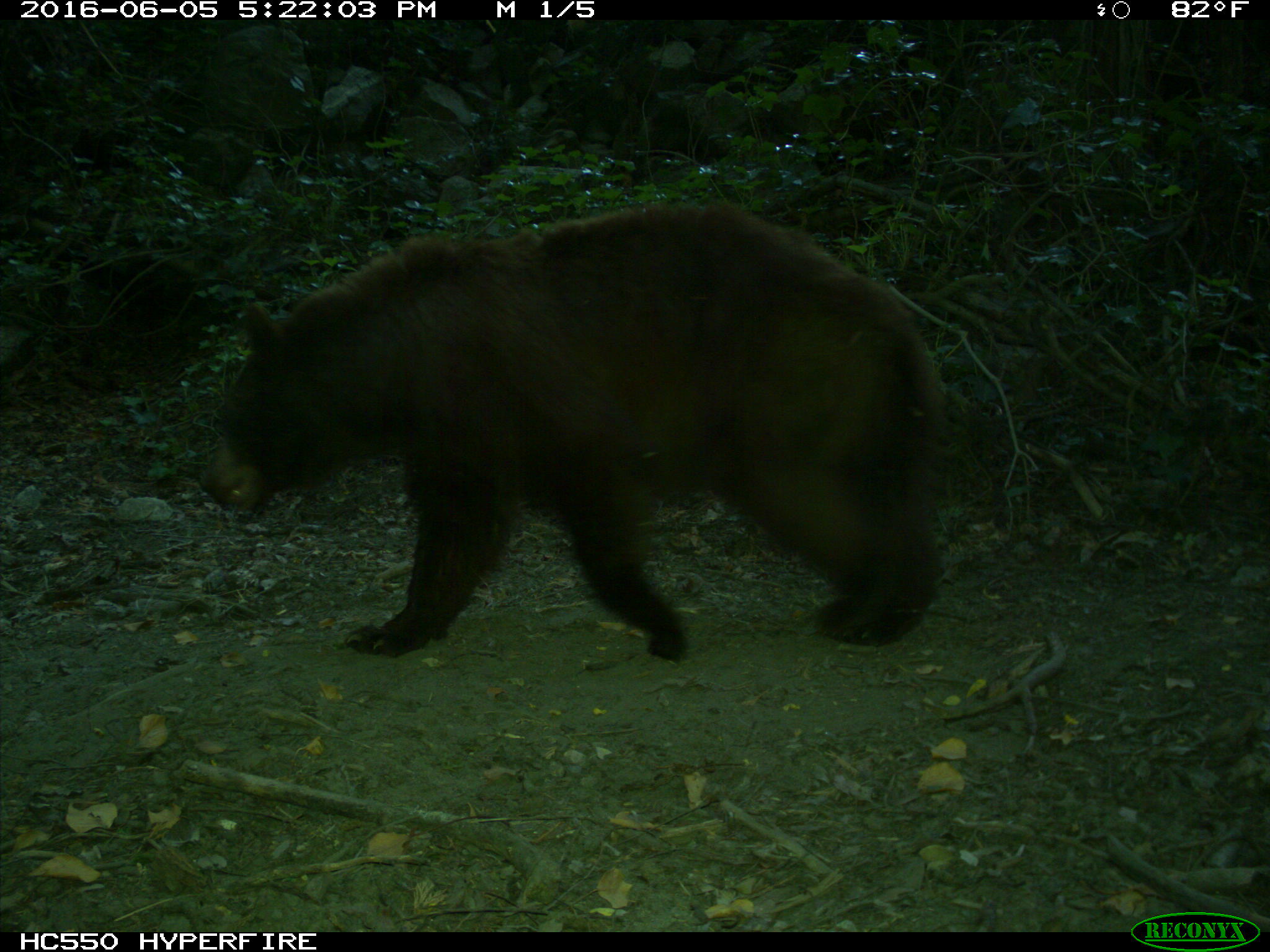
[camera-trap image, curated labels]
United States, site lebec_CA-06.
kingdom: Animalia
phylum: Chordata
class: Mammalia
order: Carnivora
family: Ursidae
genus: Ursus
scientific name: Ursus americanus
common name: american black bear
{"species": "Ursus americanus (american black bear)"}